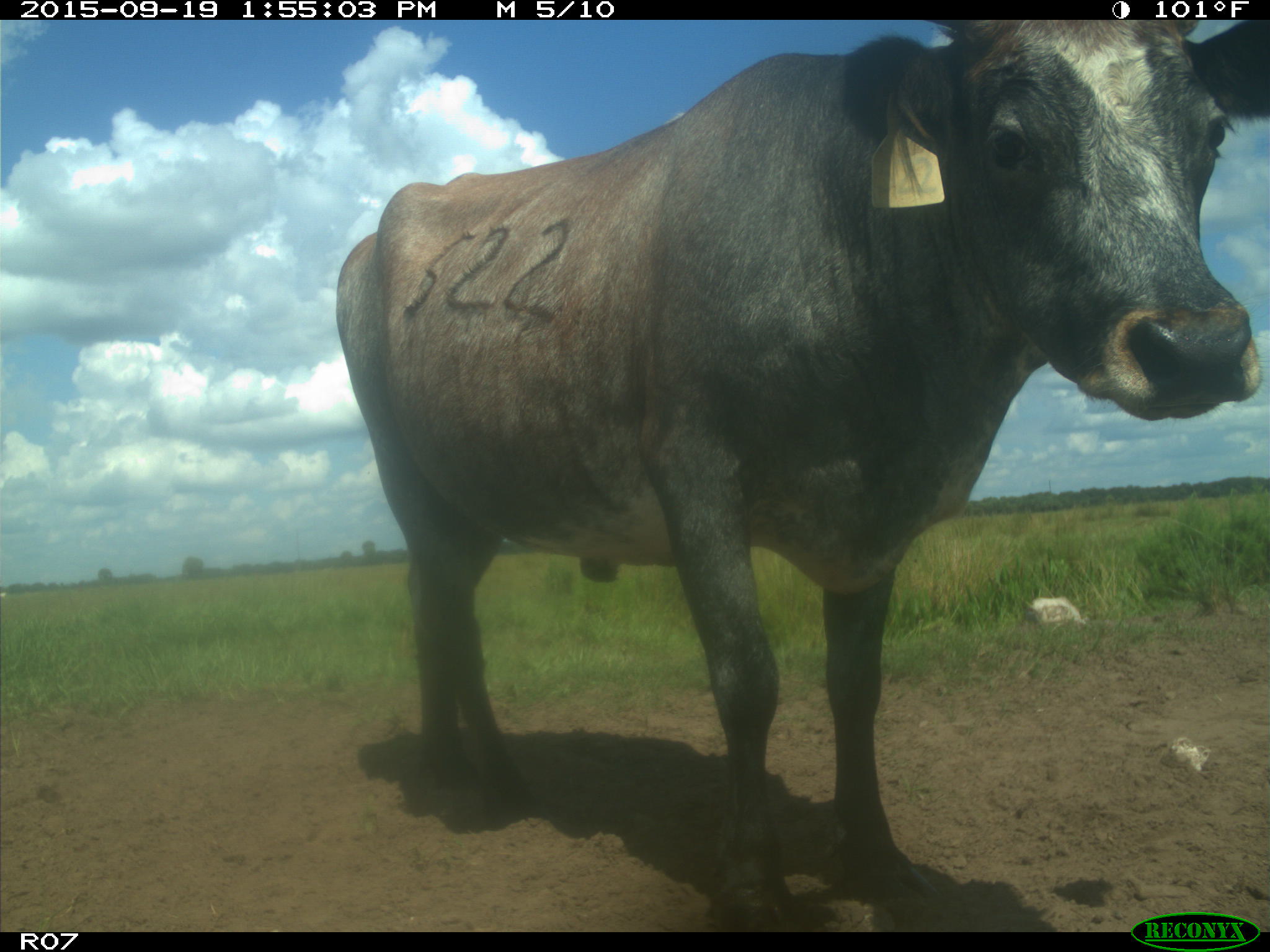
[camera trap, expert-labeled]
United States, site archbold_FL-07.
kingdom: Animalia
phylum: Chordata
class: Mammalia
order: Artiodactyla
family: Bovidae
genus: Bos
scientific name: Bos taurus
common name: domestic cow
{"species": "Bos taurus (domestic cow)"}